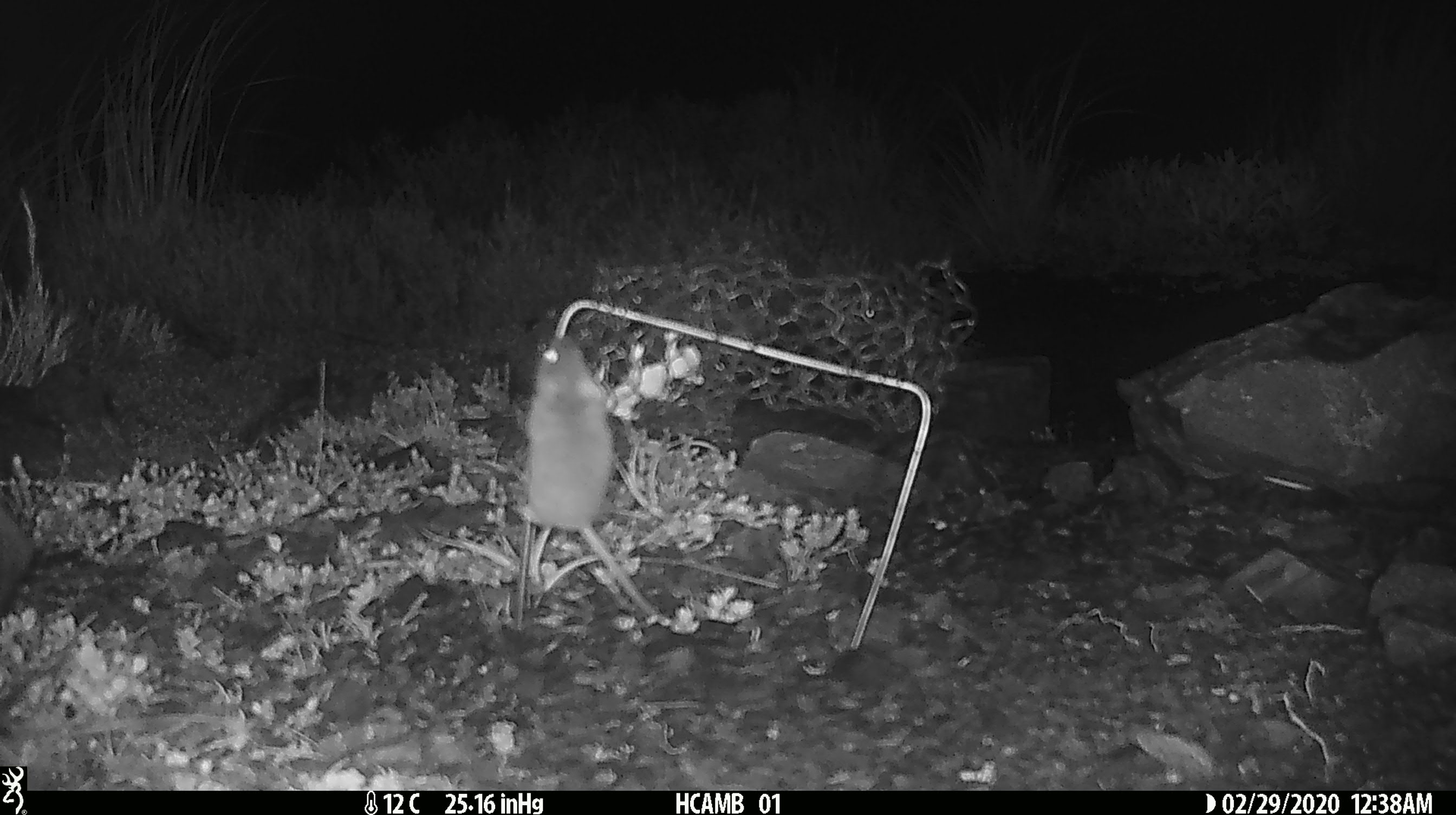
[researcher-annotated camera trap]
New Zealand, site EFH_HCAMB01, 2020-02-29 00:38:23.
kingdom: Animalia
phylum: Chordata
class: Mammalia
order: Rodentia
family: Muridae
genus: Mus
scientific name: Mus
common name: mouse